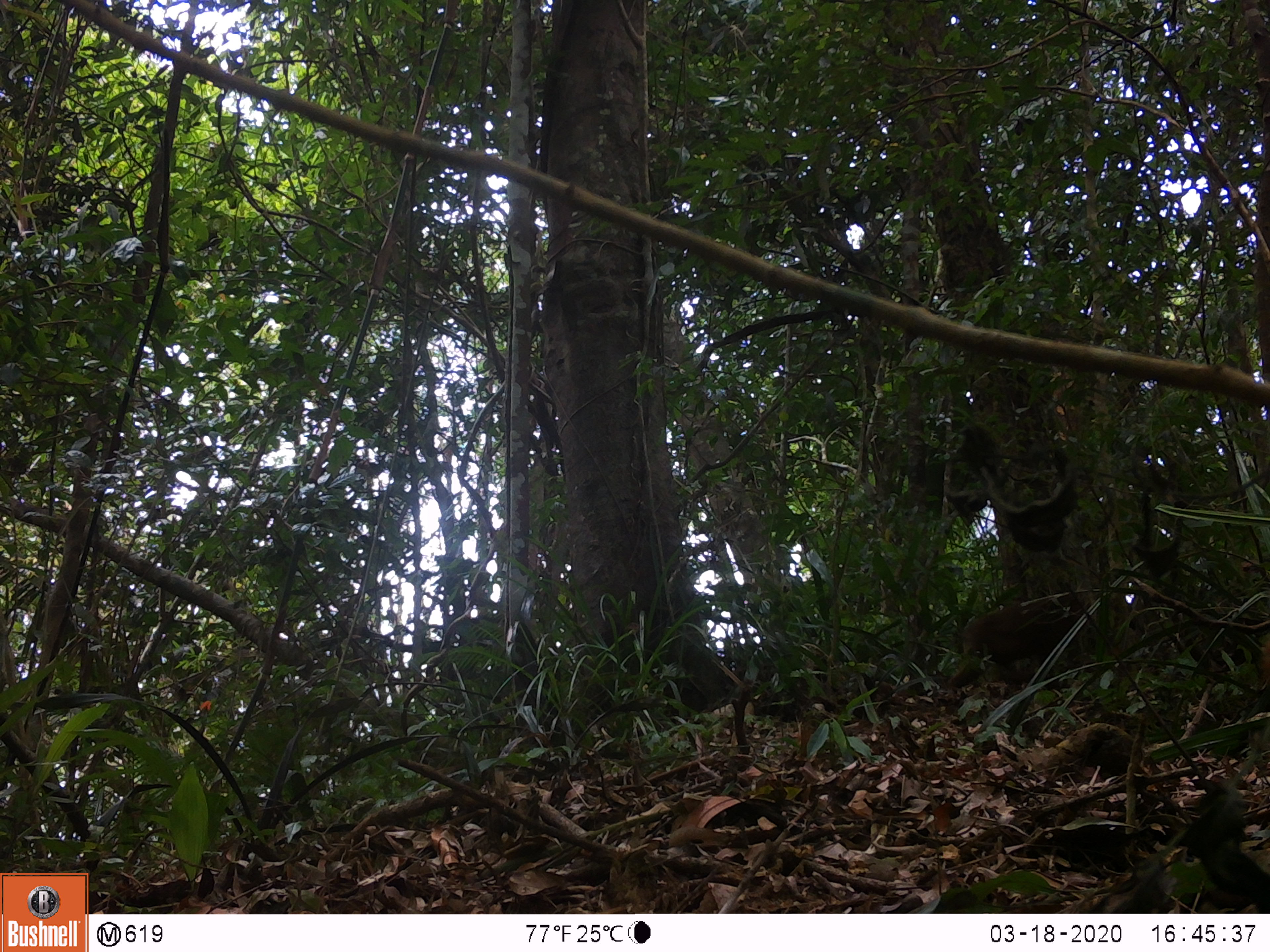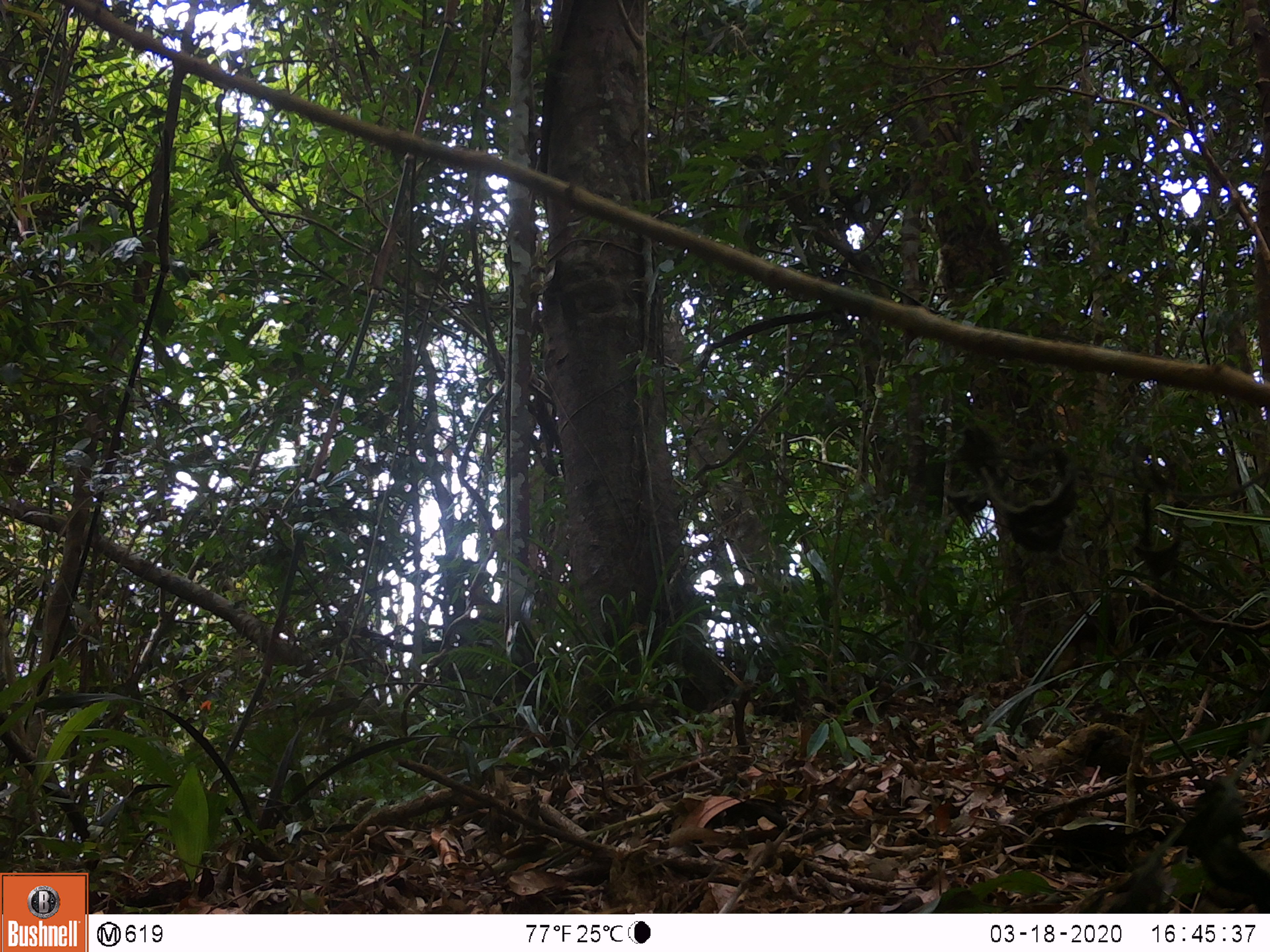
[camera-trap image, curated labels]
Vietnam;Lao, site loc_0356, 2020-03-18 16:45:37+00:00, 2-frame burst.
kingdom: Animalia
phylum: Chordata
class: Mammalia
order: Primates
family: Cercopithecidae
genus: Macaca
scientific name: Macaca arctoides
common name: stump-tailed macaque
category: stump tailed macaque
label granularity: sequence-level